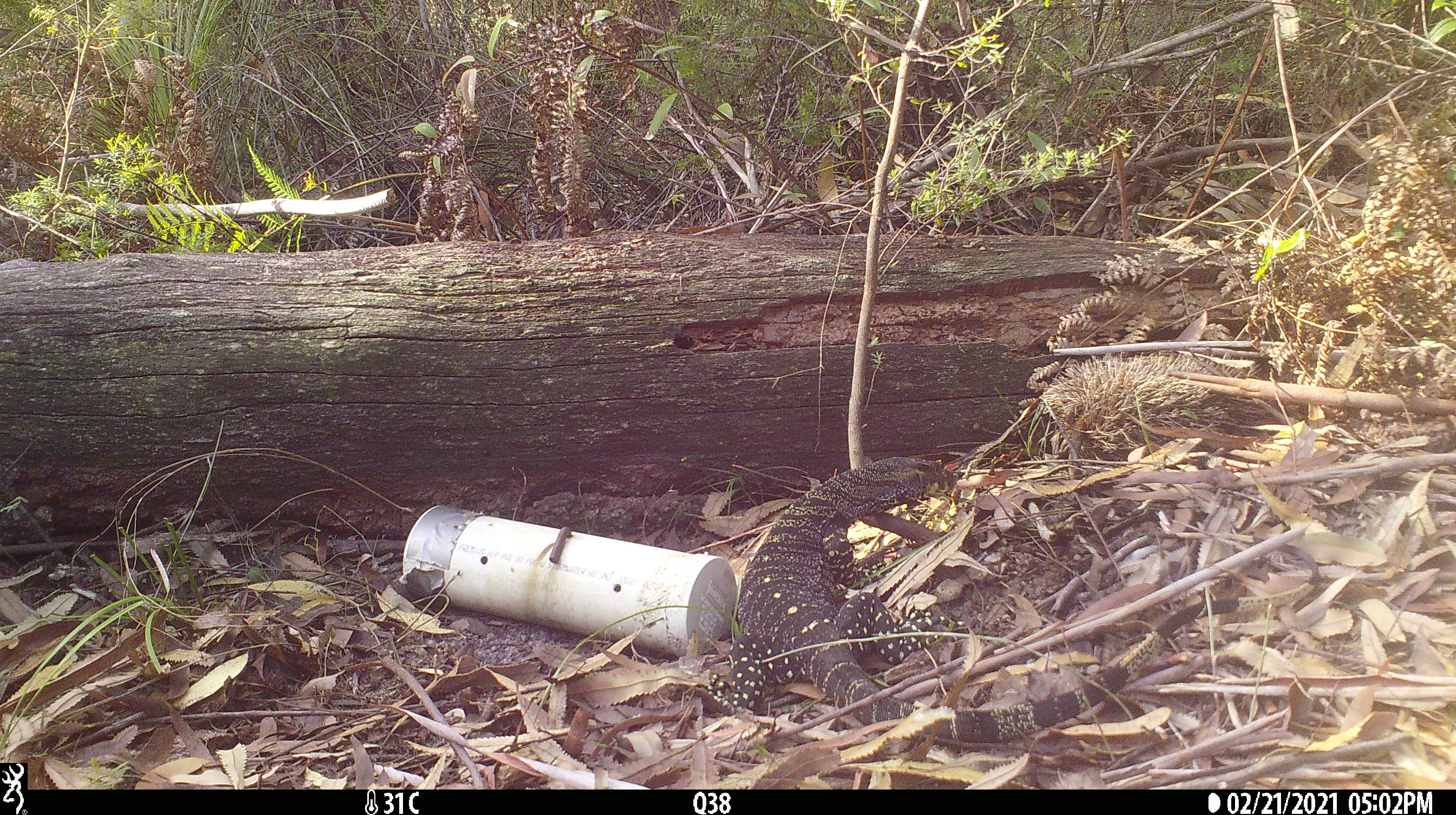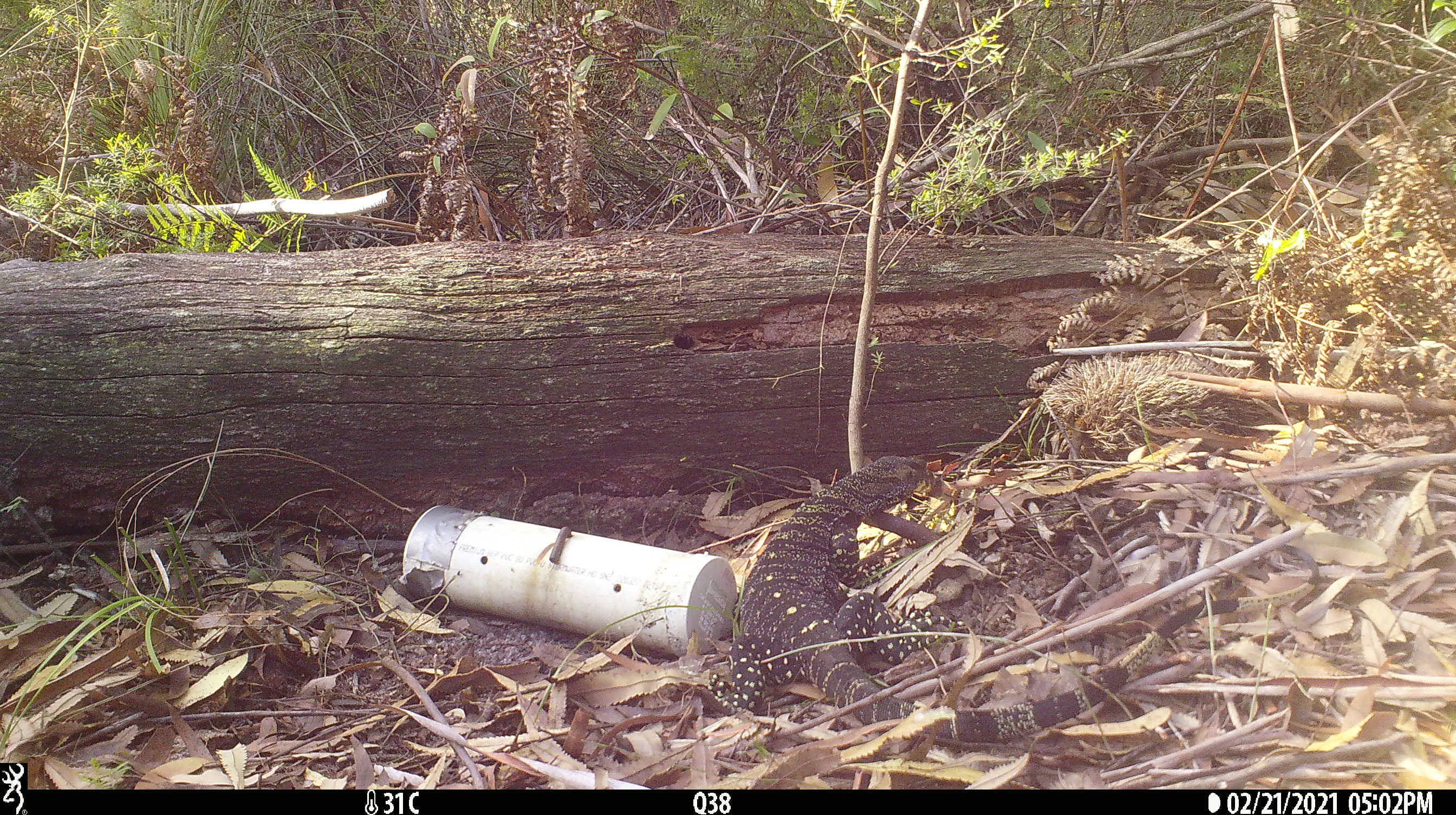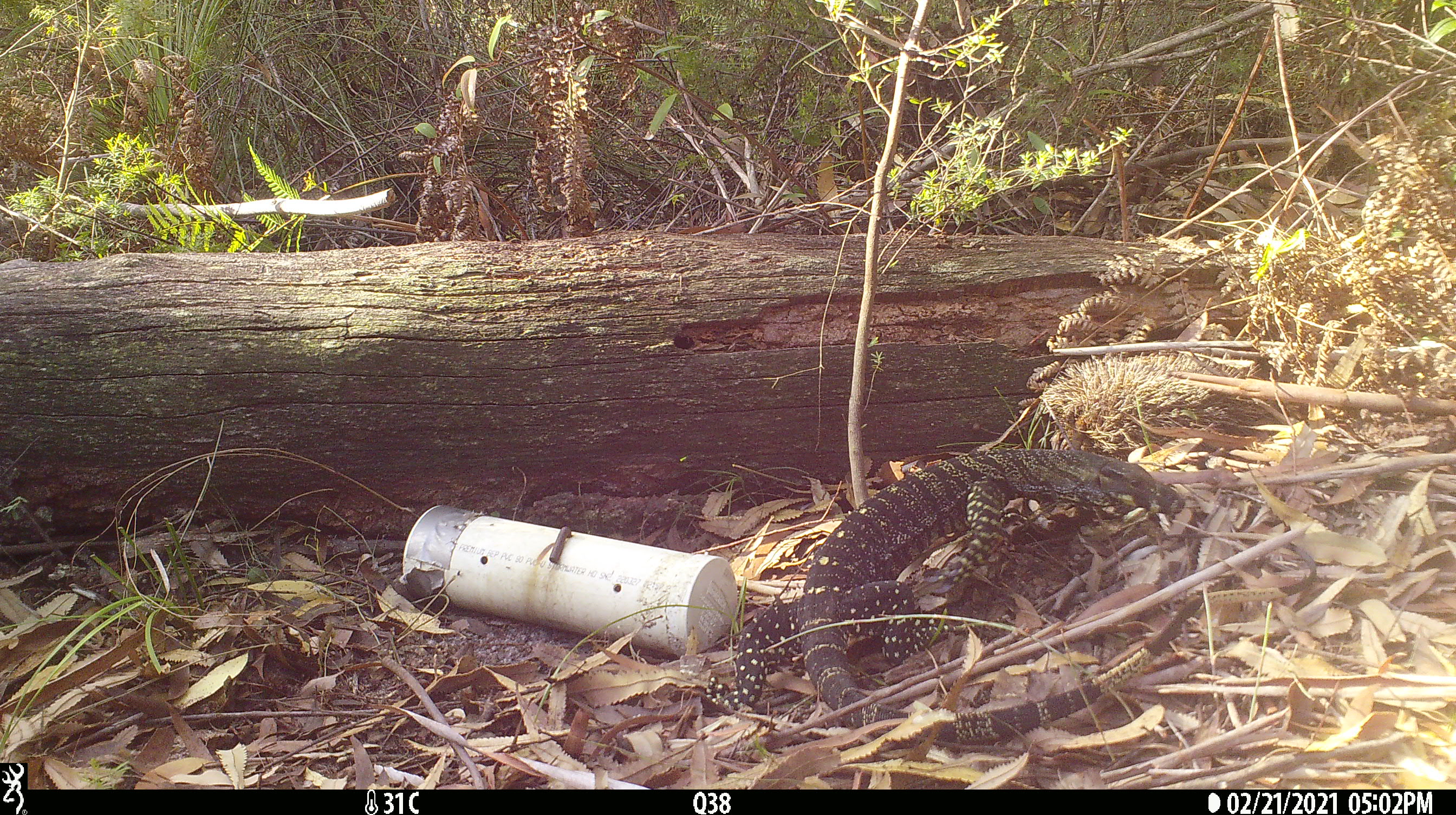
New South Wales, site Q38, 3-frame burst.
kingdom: Animalia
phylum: Chordata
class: Reptilia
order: Squamata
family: Varanidae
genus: Varanus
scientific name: Varanus varius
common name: lace monitor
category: goanna